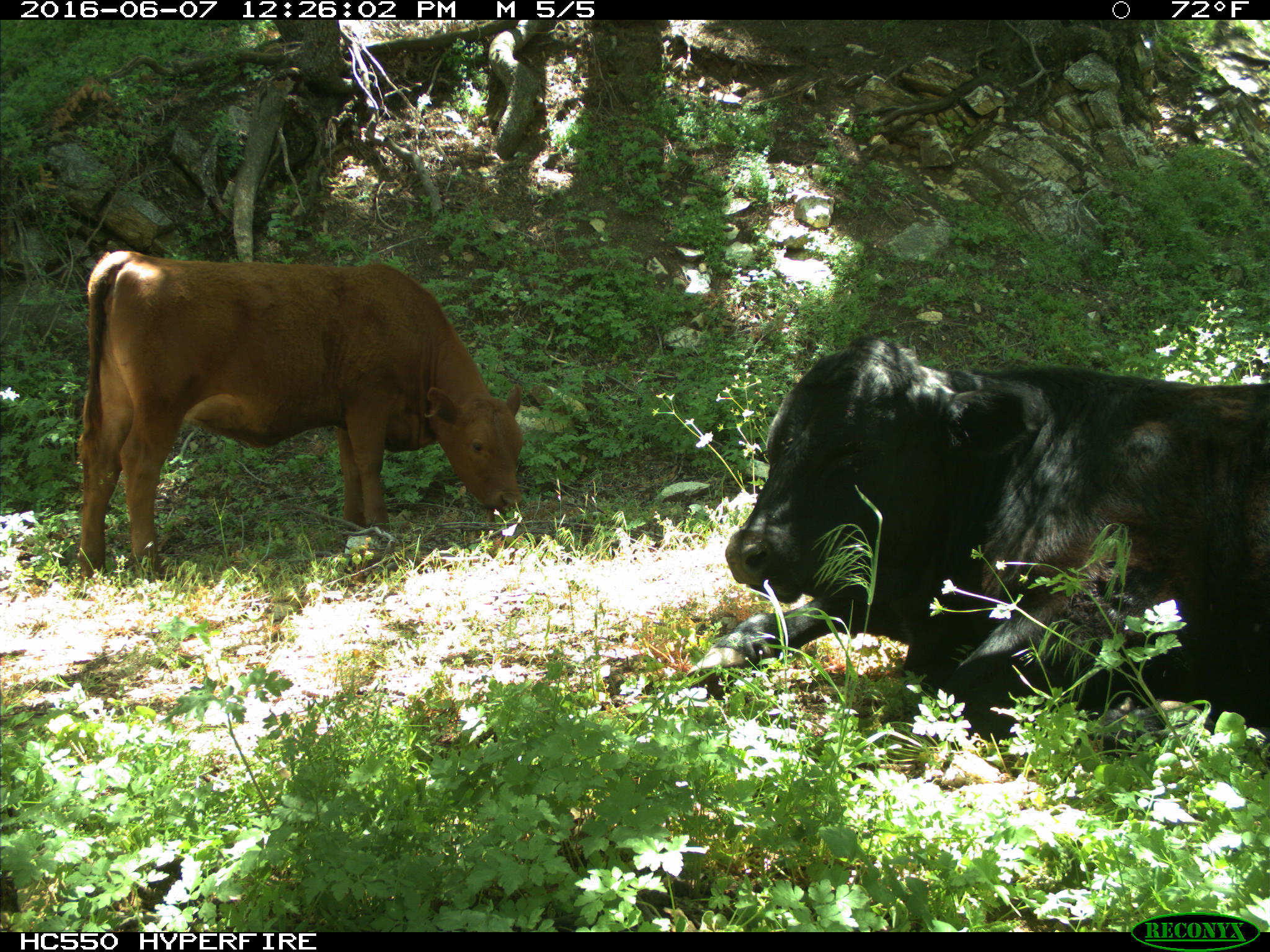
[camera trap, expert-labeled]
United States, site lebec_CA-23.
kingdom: Animalia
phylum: Chordata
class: Mammalia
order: Artiodactyla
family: Bovidae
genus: Bos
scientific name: Bos taurus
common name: domestic cow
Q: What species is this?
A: Bos taurus (domestic cow).